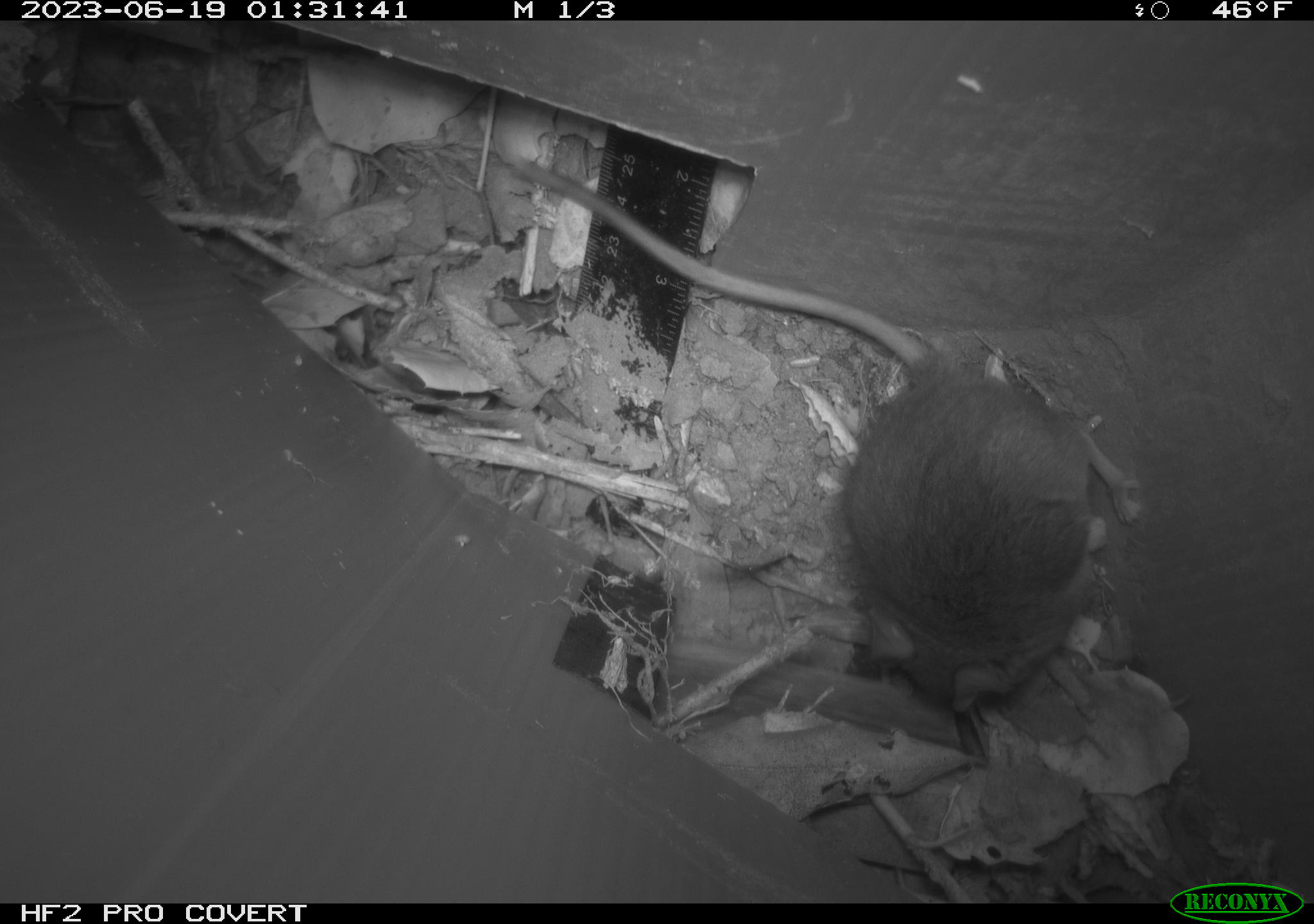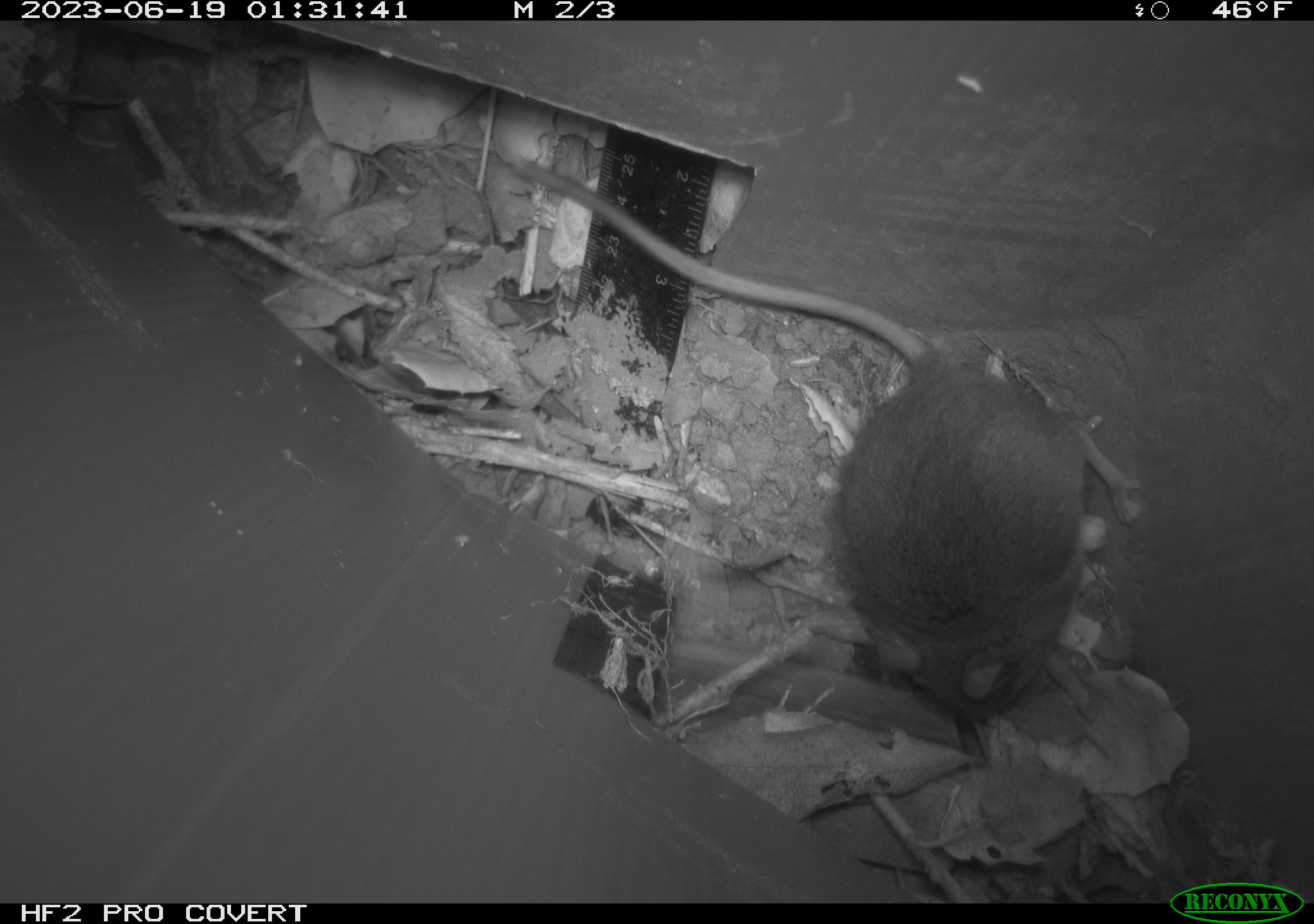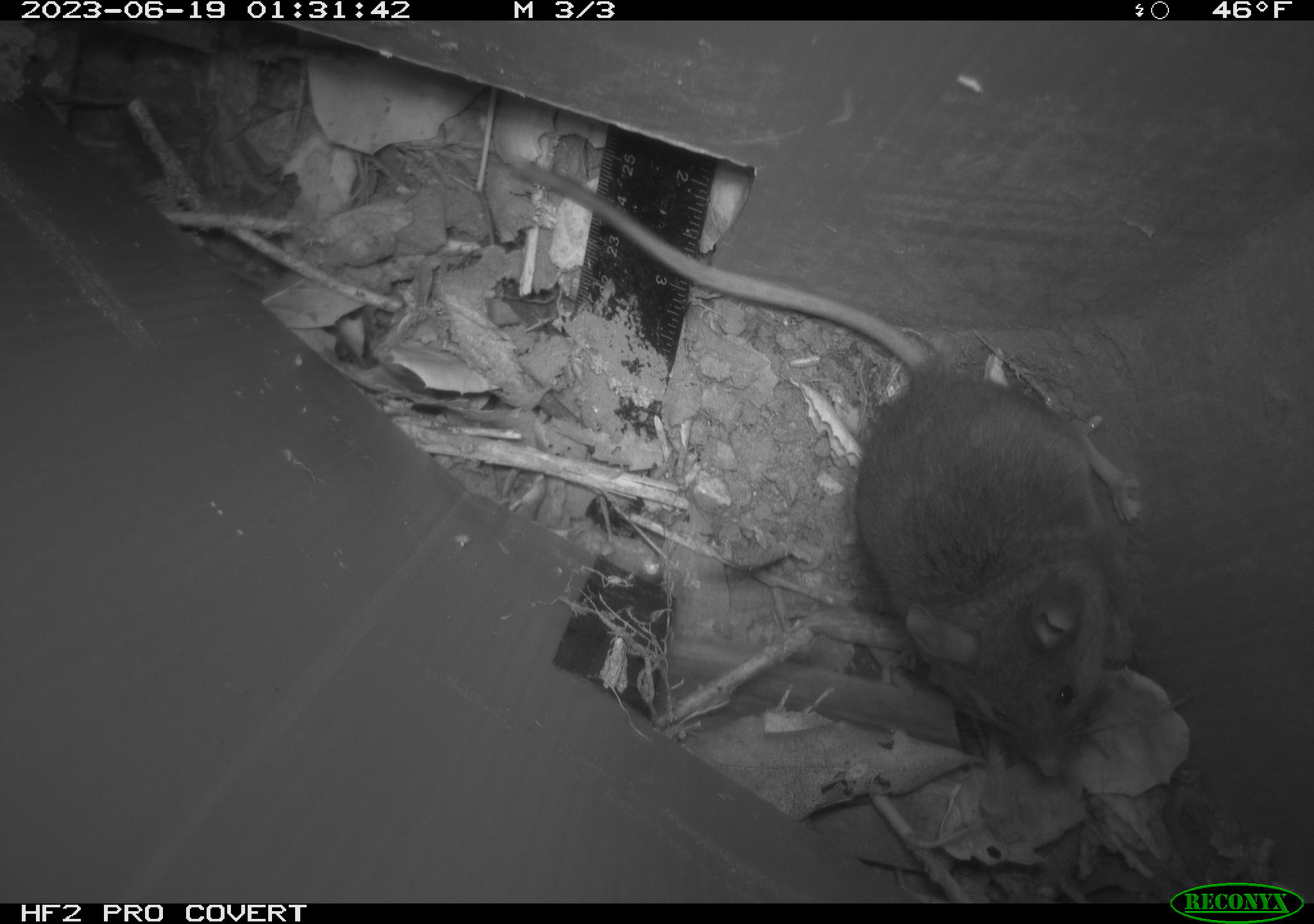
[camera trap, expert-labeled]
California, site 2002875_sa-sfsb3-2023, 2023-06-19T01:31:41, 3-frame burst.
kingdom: Animalia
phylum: Chordata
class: Mammalia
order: Rodentia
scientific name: Rodentia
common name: mouse species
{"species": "mouse species (Rodentia)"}